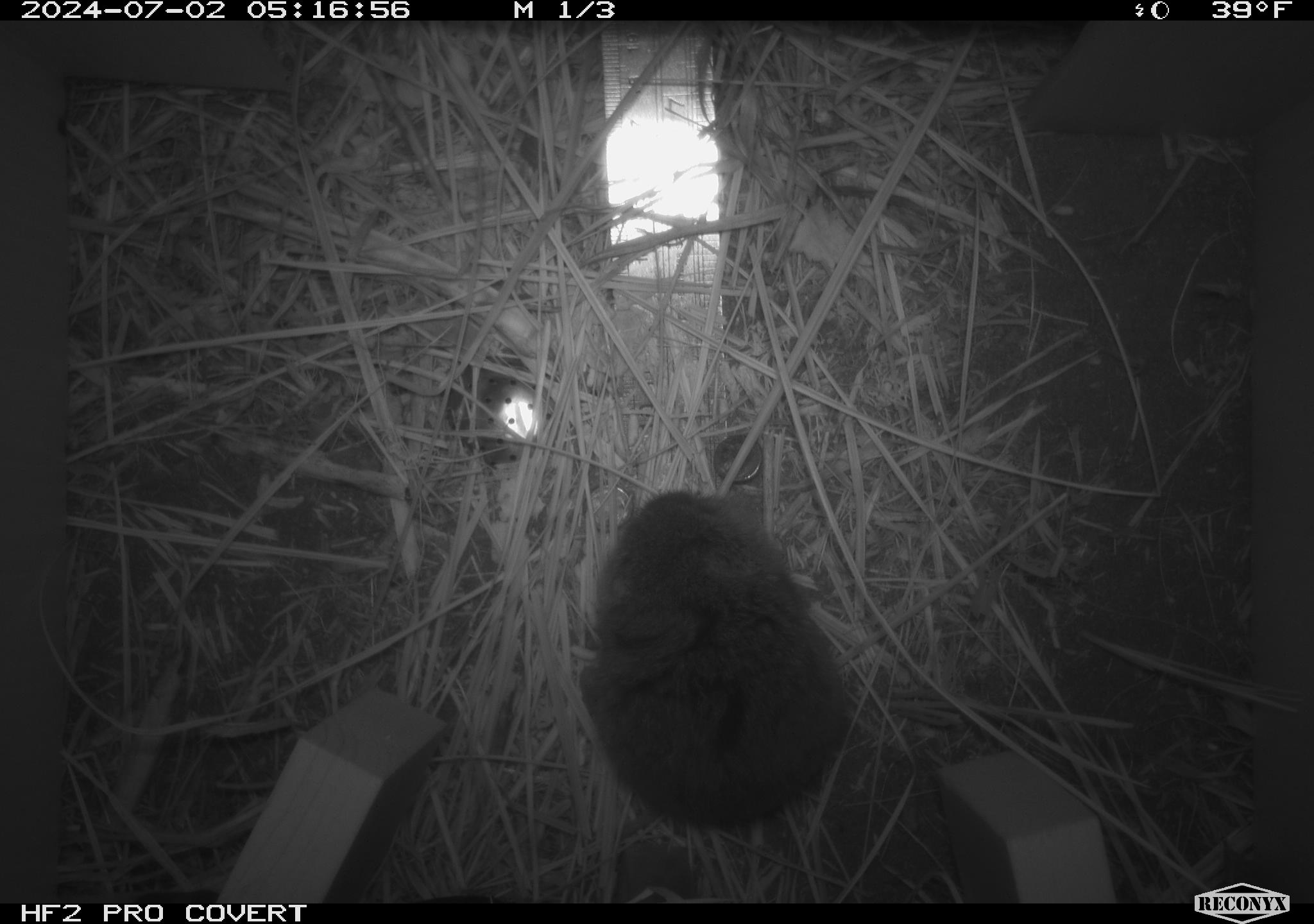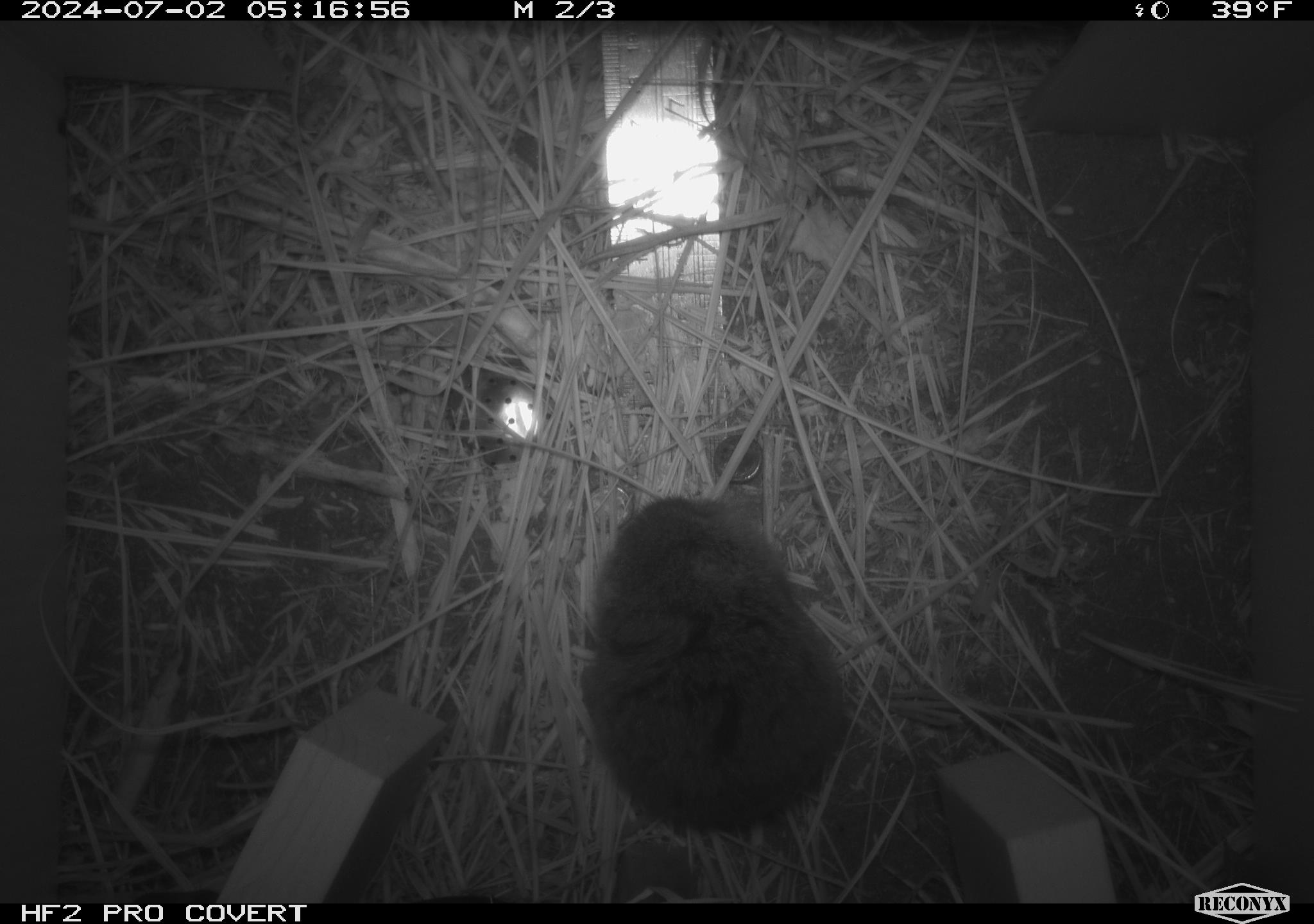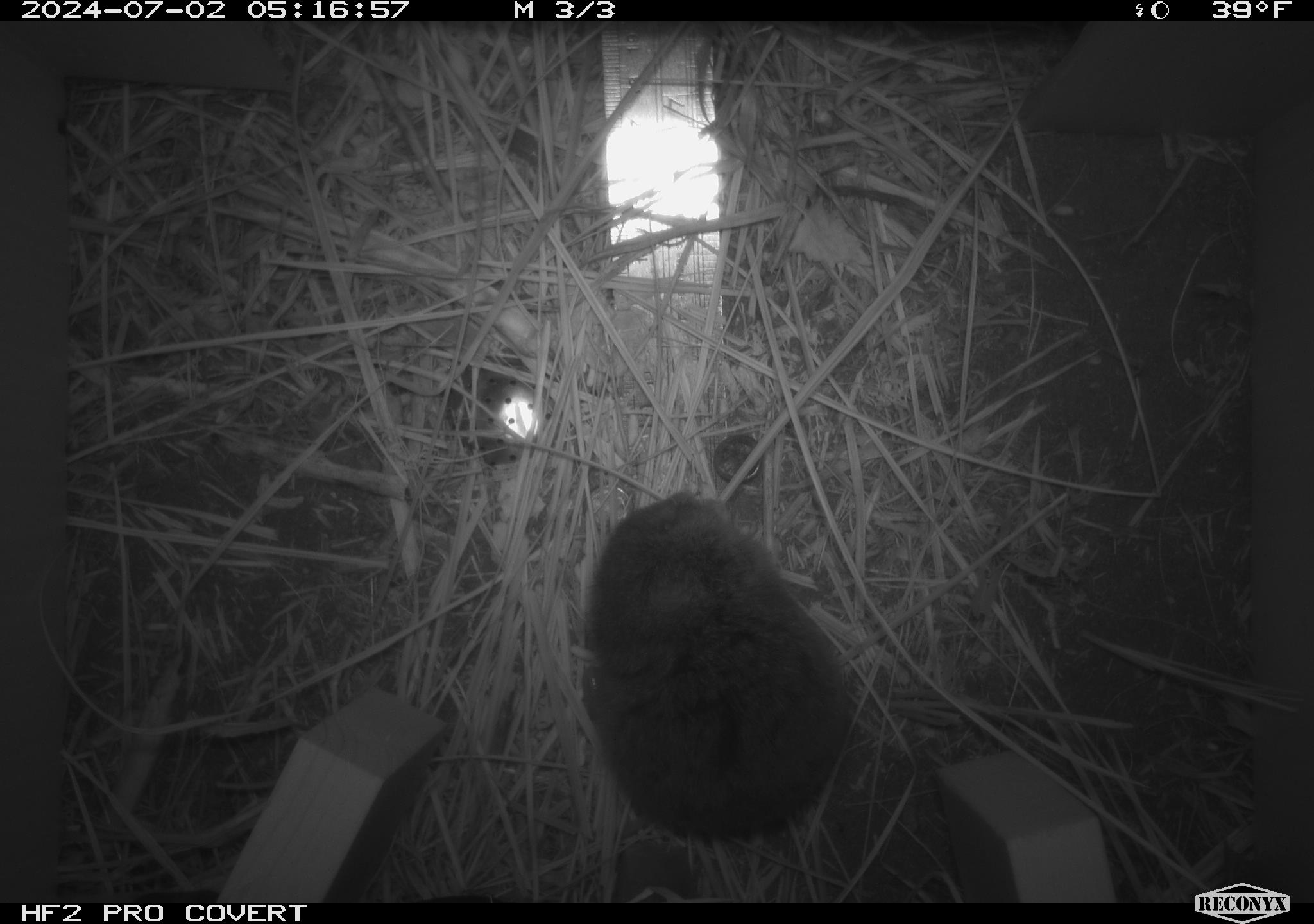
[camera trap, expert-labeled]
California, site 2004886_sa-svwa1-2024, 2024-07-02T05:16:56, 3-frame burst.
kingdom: Animalia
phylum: Chordata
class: Mammalia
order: Rodentia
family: Cricetidae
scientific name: Arvicolinae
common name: voles, lemmings, and muskrats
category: arvicolinae subfamily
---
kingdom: Animalia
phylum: Arthropoda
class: Insecta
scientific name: Insecta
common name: insect